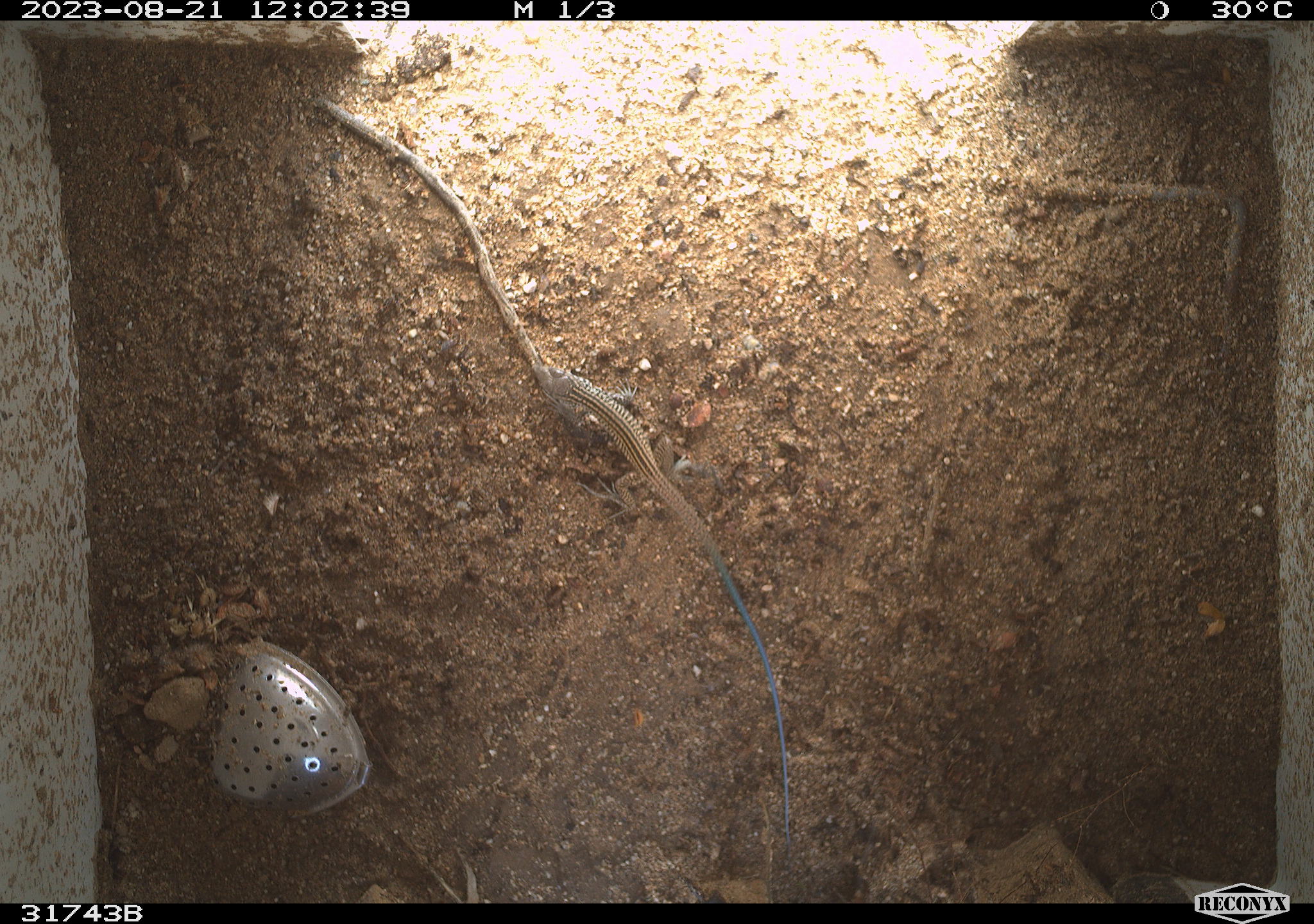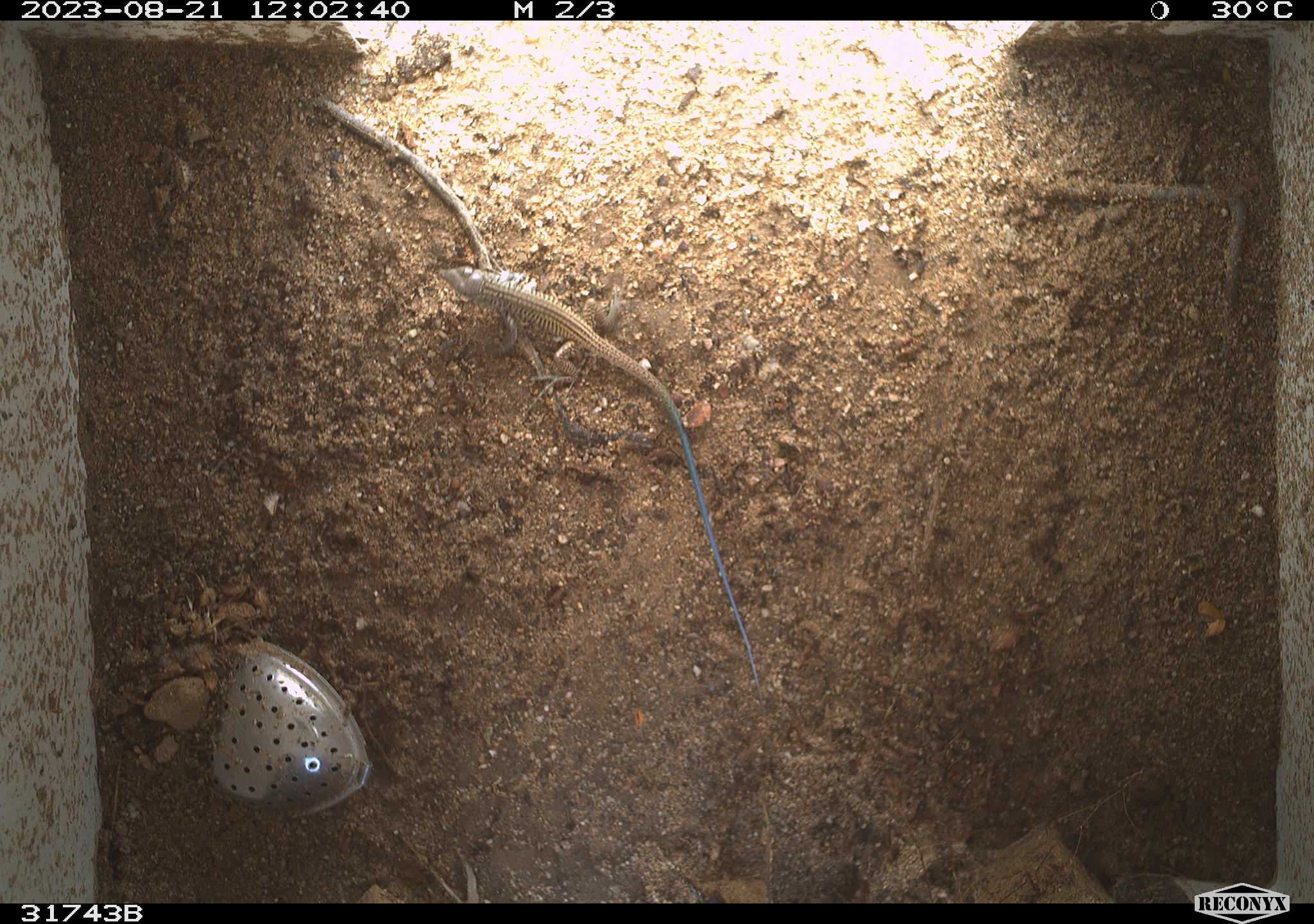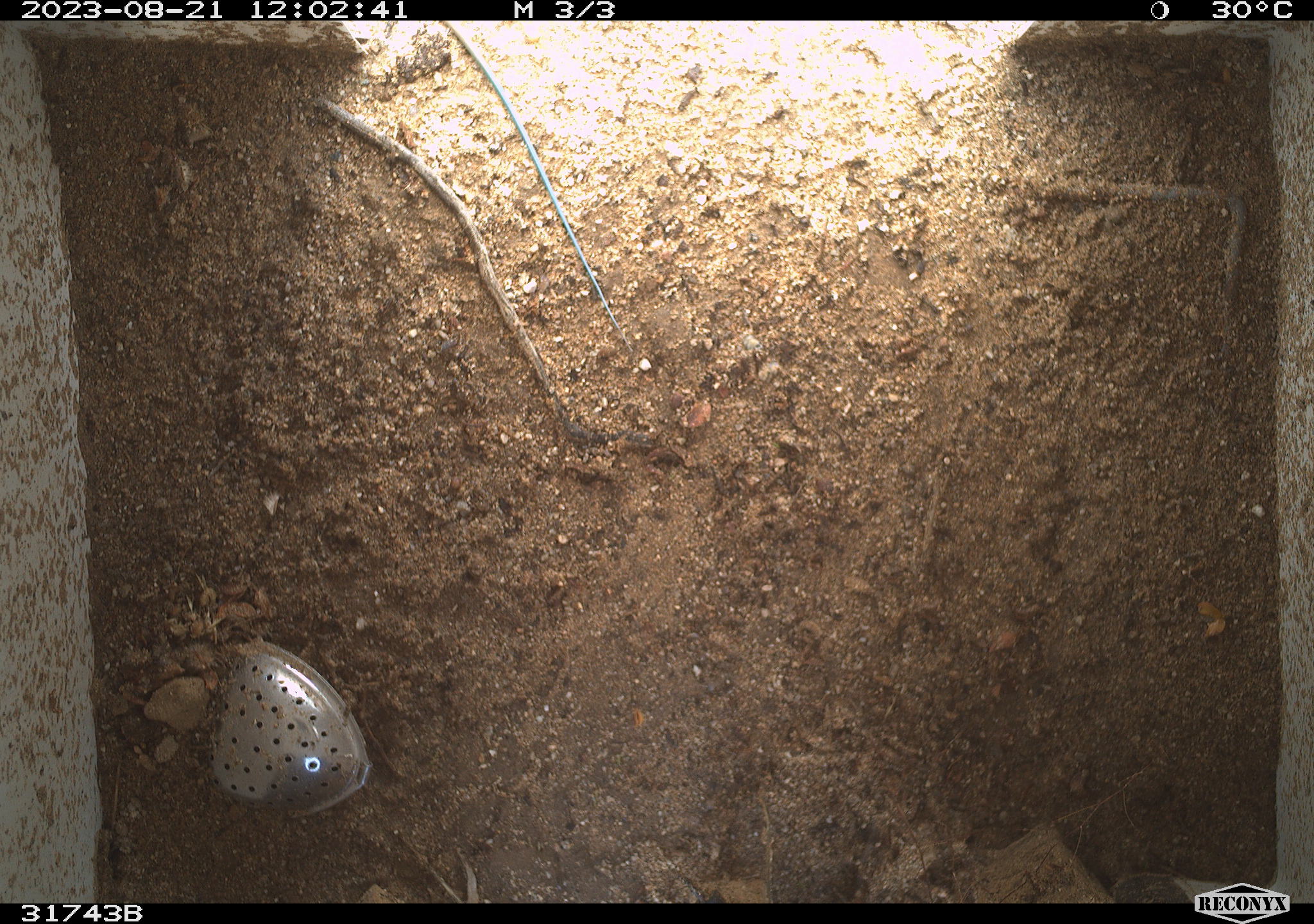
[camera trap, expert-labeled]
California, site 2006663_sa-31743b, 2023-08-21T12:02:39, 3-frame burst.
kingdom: Animalia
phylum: Chordata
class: Reptilia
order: Squamata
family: Teiidae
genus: Aspidoscelis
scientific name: Aspidoscelis tigris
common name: western whiptail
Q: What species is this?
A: Western whiptail (Aspidoscelis tigris).